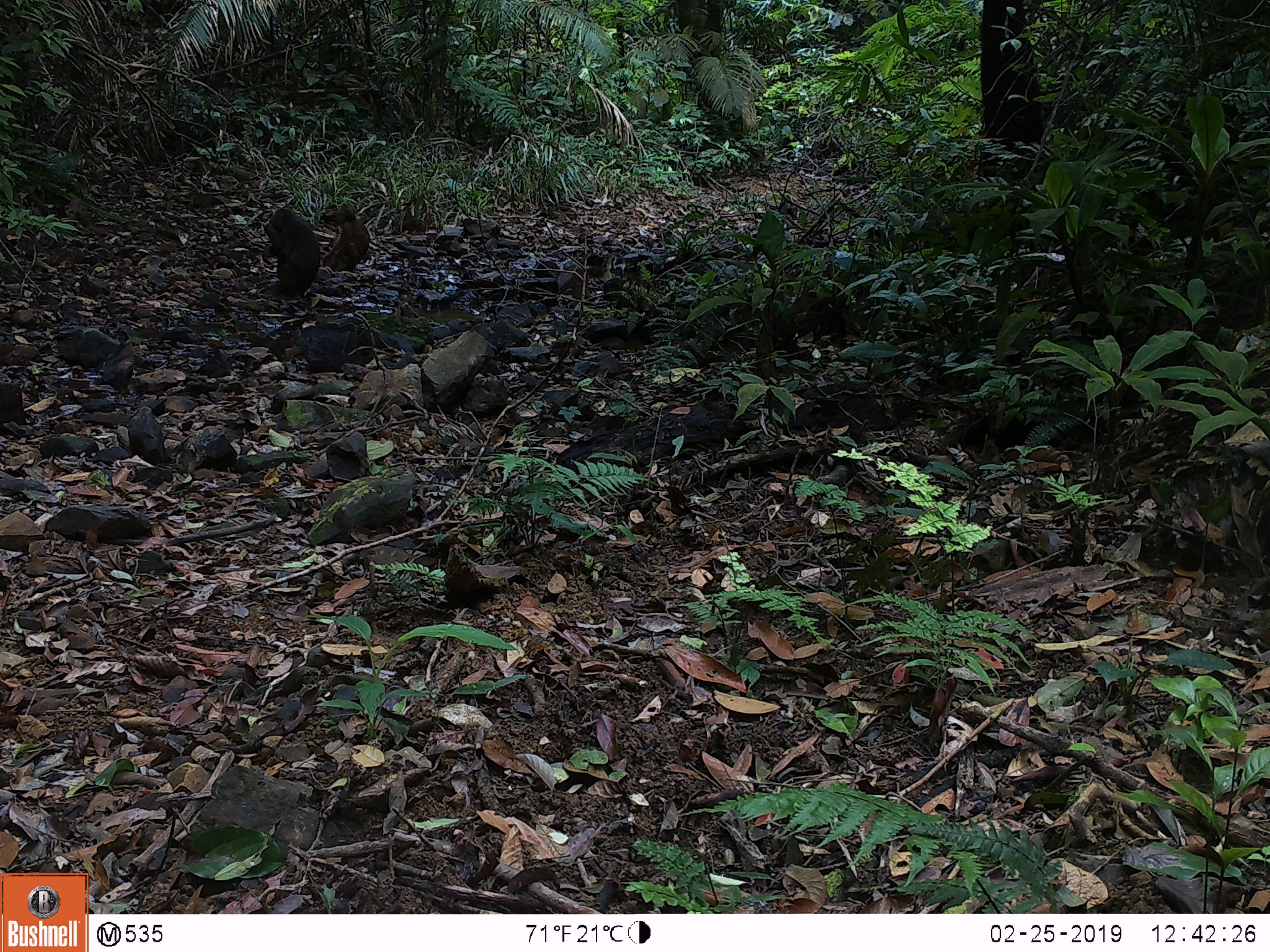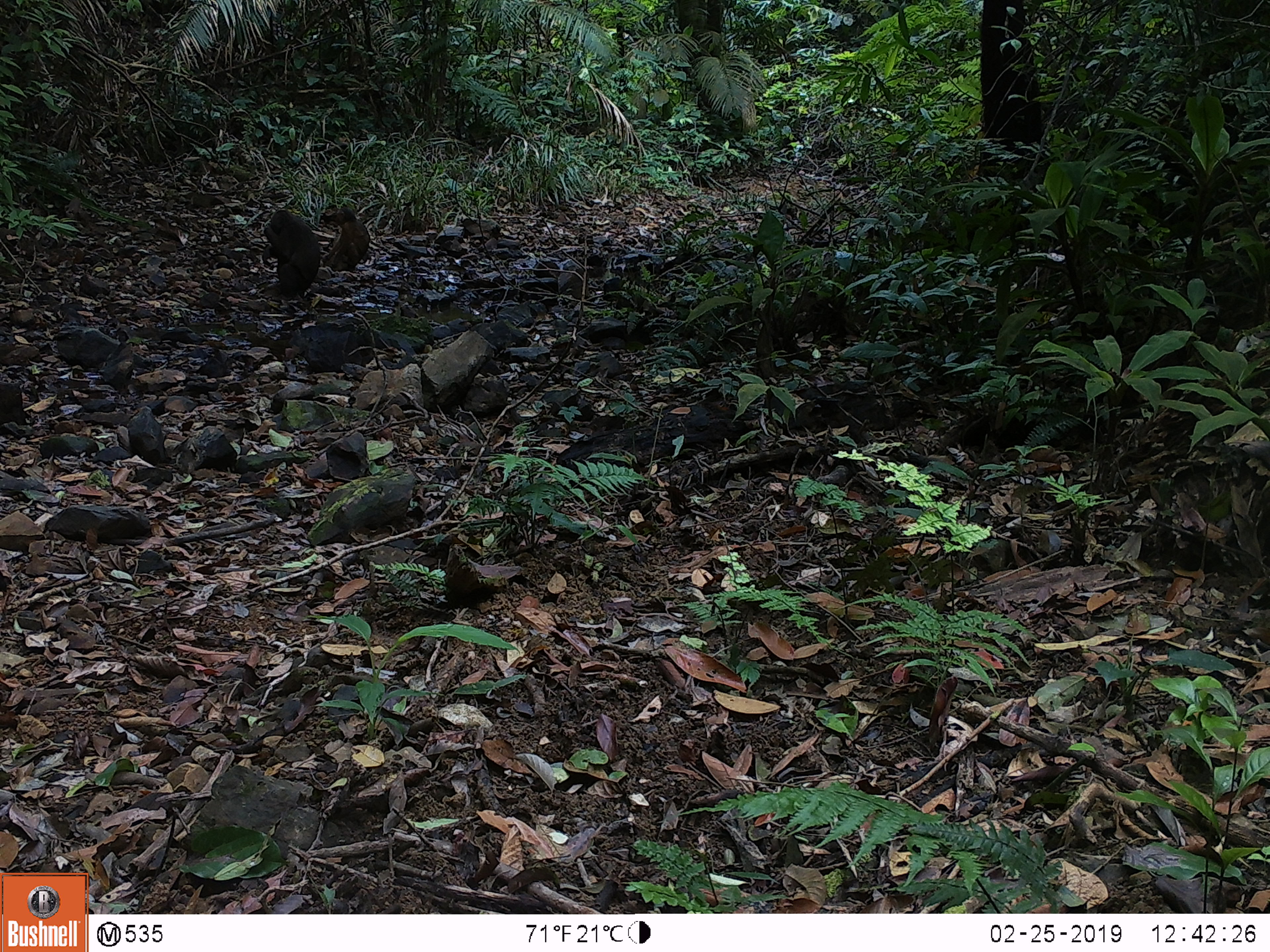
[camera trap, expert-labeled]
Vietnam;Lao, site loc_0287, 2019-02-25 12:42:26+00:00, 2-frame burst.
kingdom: Animalia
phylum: Chordata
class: Mammalia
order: Primates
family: Cercopithecidae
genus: Macaca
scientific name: Macaca arctoides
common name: stump-tailed macaque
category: stump tailed macaque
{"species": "stump tailed macaque (stump-tailed macaque) (Macaca arctoides)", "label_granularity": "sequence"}